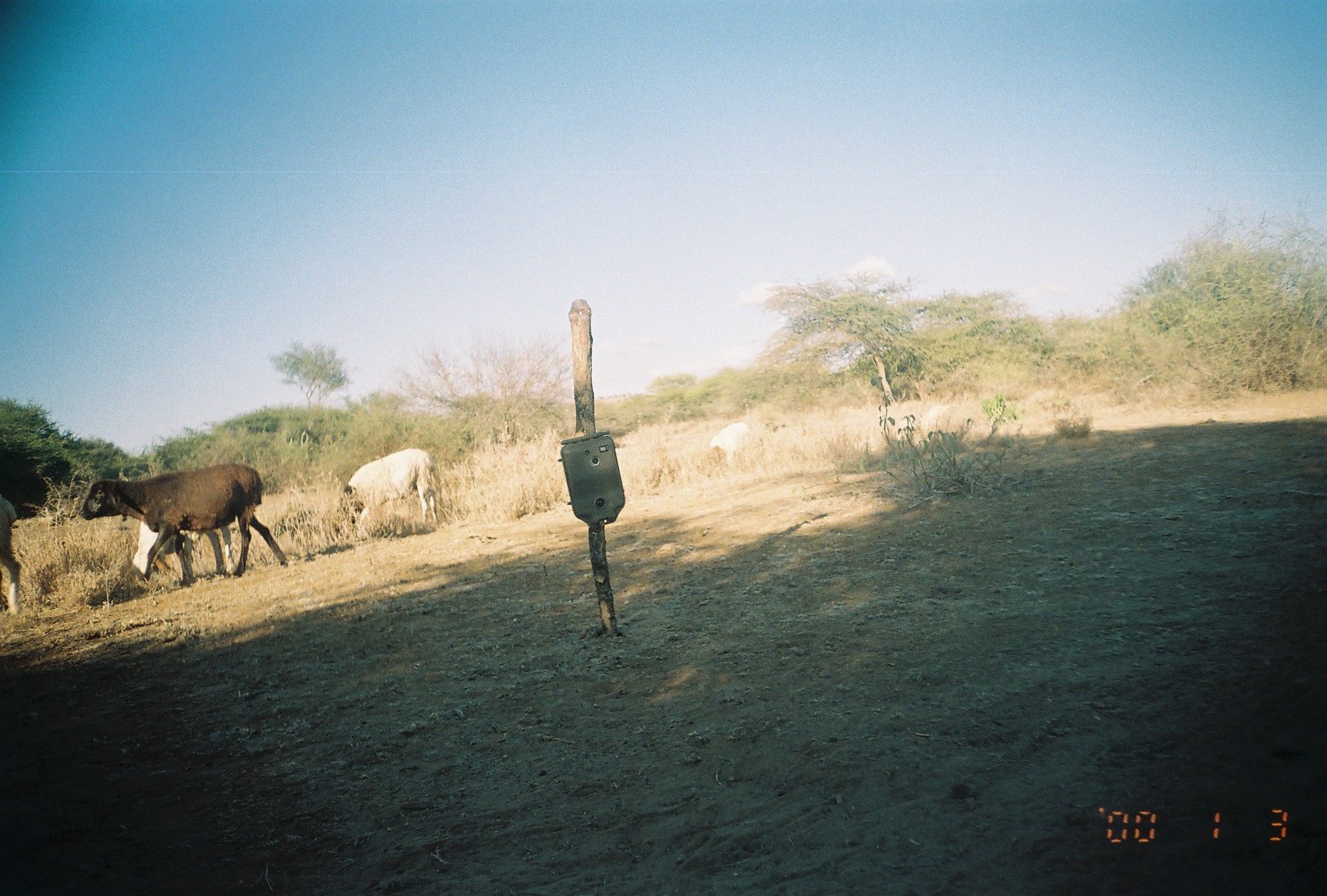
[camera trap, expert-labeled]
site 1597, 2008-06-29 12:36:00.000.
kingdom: Animalia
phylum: Chordata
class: Mammalia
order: Artiodactyla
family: Bovidae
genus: Ovis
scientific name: Ovis aries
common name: domestic sheep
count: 6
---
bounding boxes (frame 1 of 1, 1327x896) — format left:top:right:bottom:
ovis aries: 78:461:290:606; 343:447:439:537; 128:517:182:585; 0:496:20:619